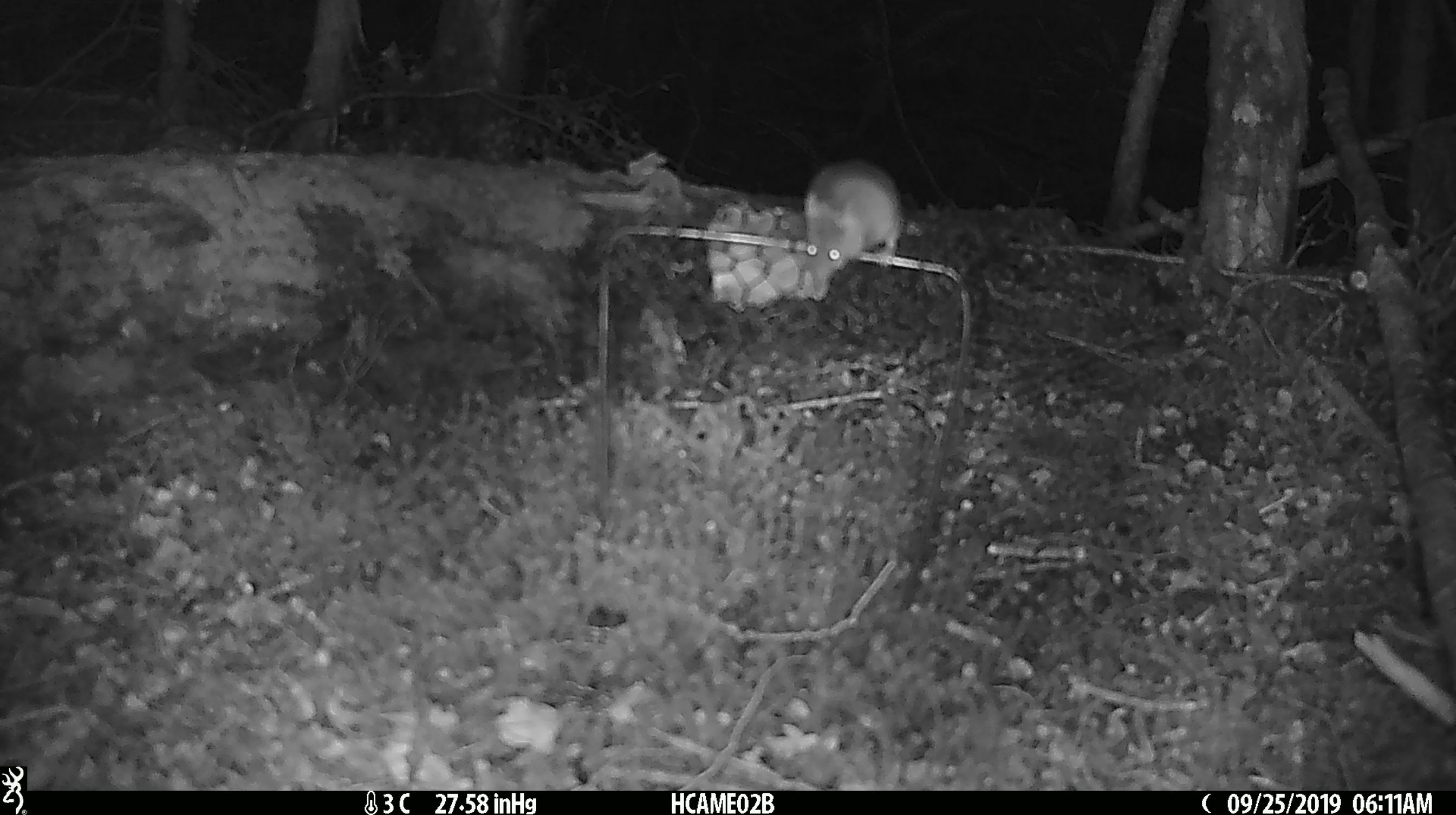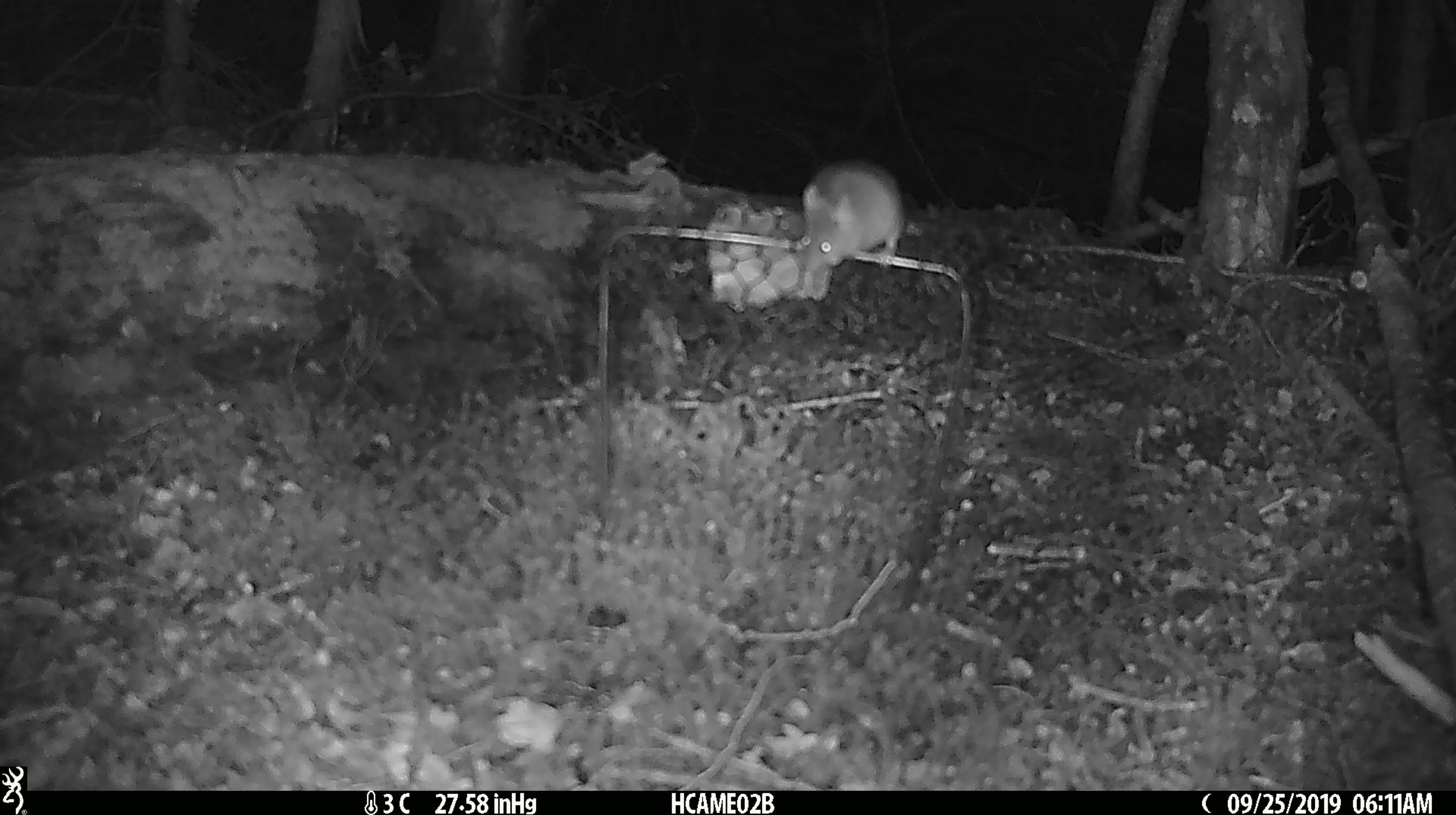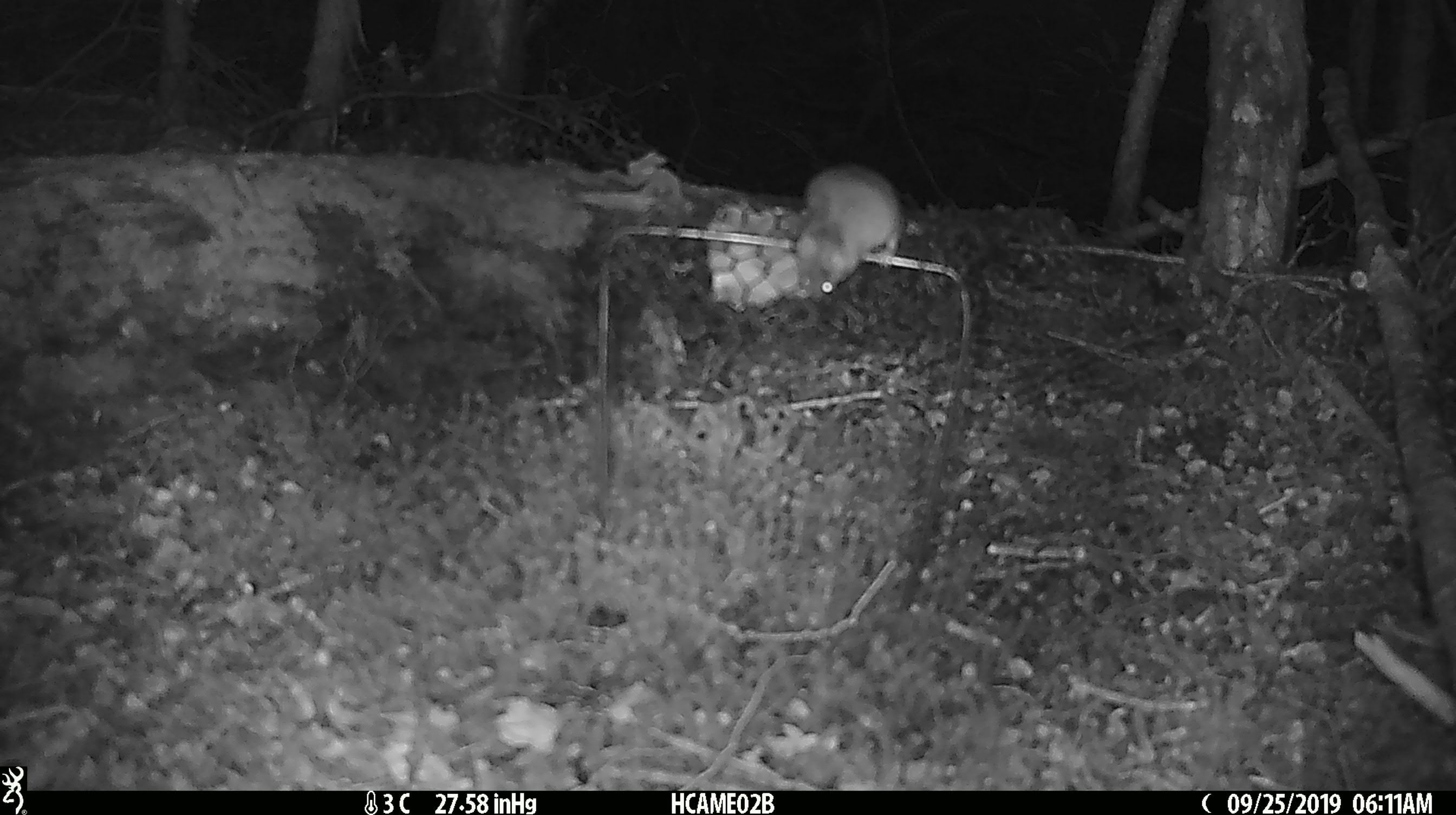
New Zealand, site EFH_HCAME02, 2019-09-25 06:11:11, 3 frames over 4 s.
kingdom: Animalia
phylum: Chordata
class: Mammalia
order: Rodentia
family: Muridae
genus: Mus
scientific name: Mus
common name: mouse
Mouse (Mus).